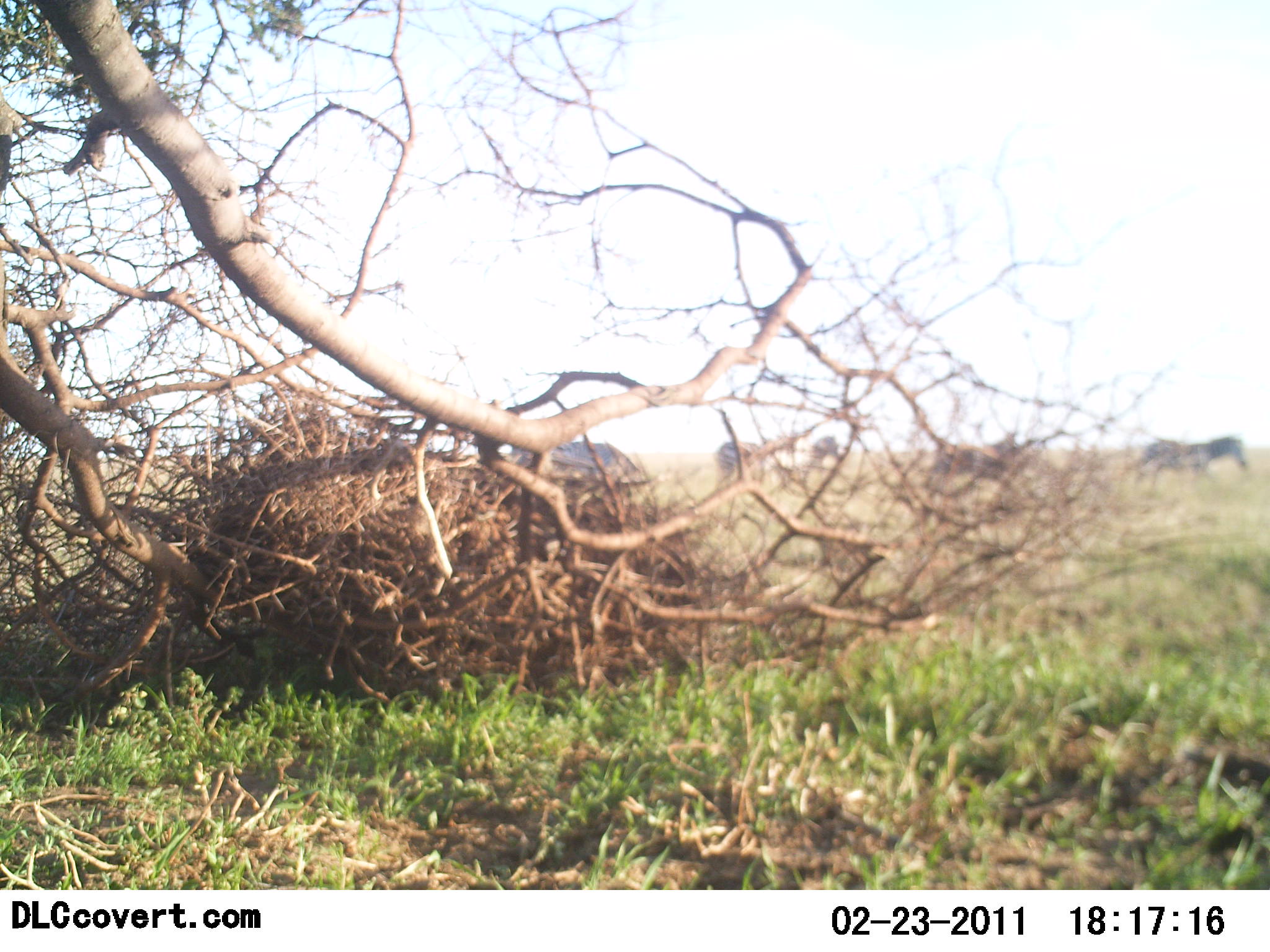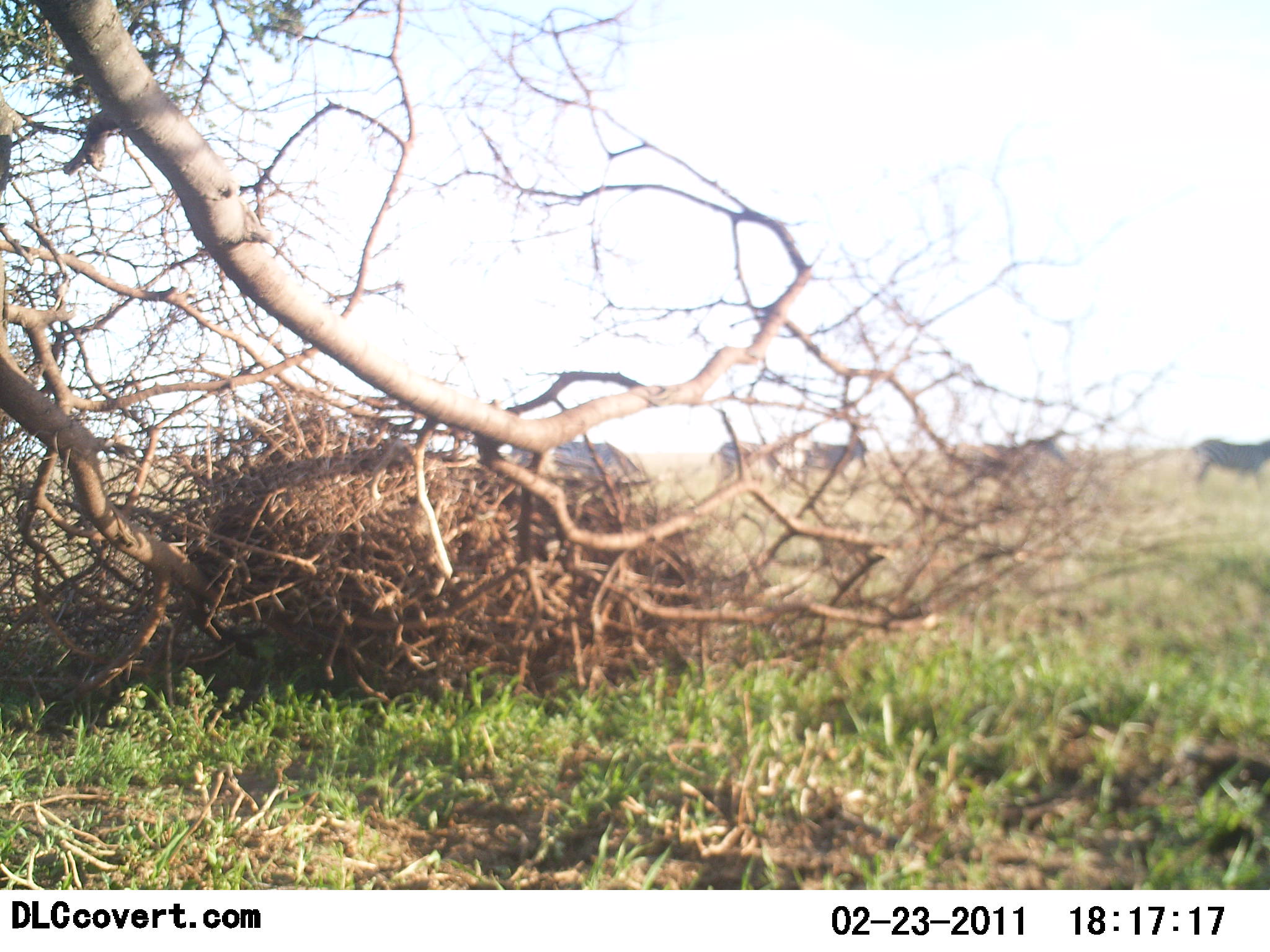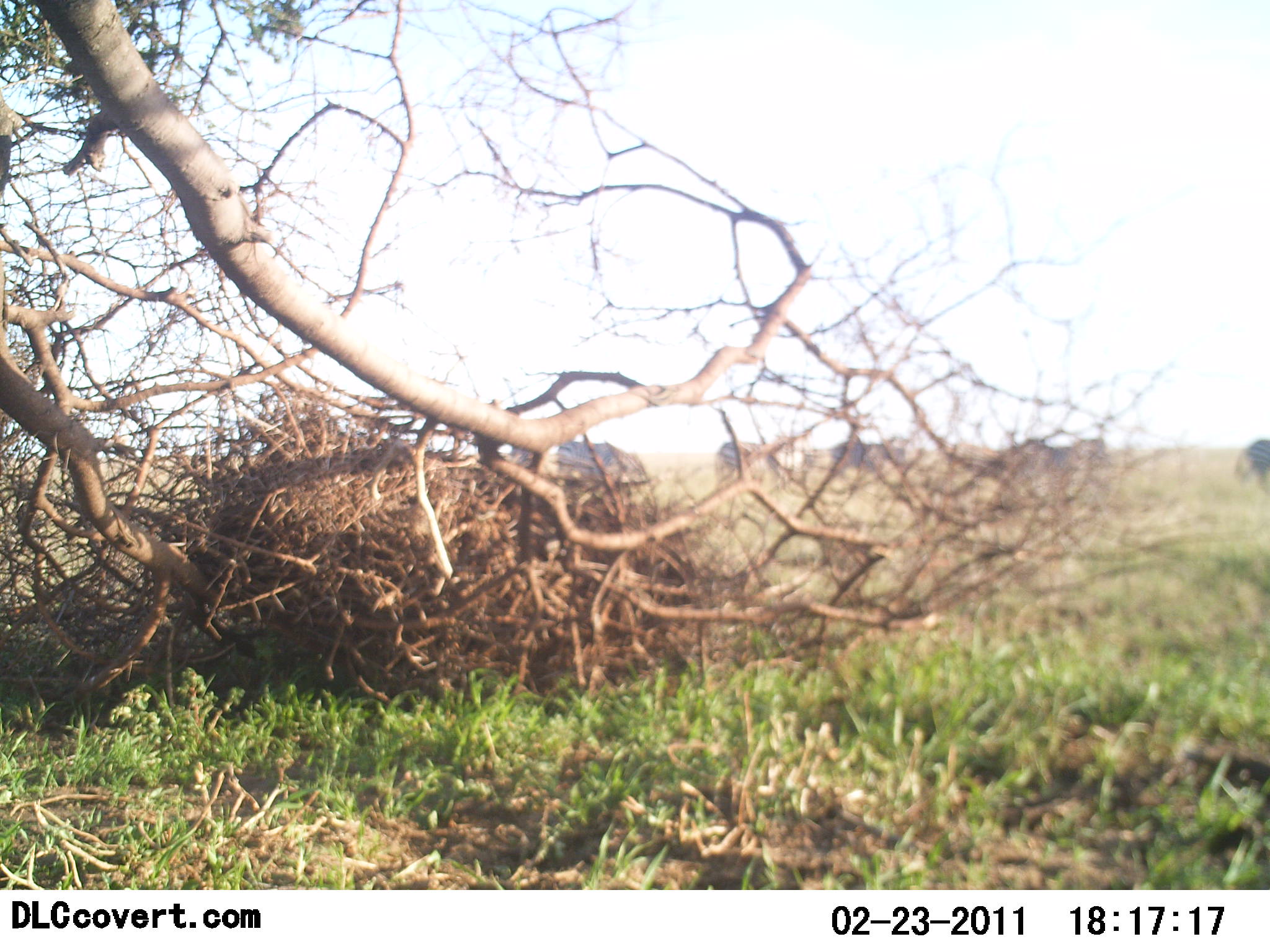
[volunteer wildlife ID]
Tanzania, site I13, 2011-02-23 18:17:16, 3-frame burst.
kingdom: Animalia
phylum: Chordata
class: Mammalia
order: Perissodactyla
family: Equidae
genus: Equus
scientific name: Equus quagga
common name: plains zebra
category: zebra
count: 5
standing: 20%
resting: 0%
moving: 100%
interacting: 0%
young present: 0%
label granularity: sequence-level